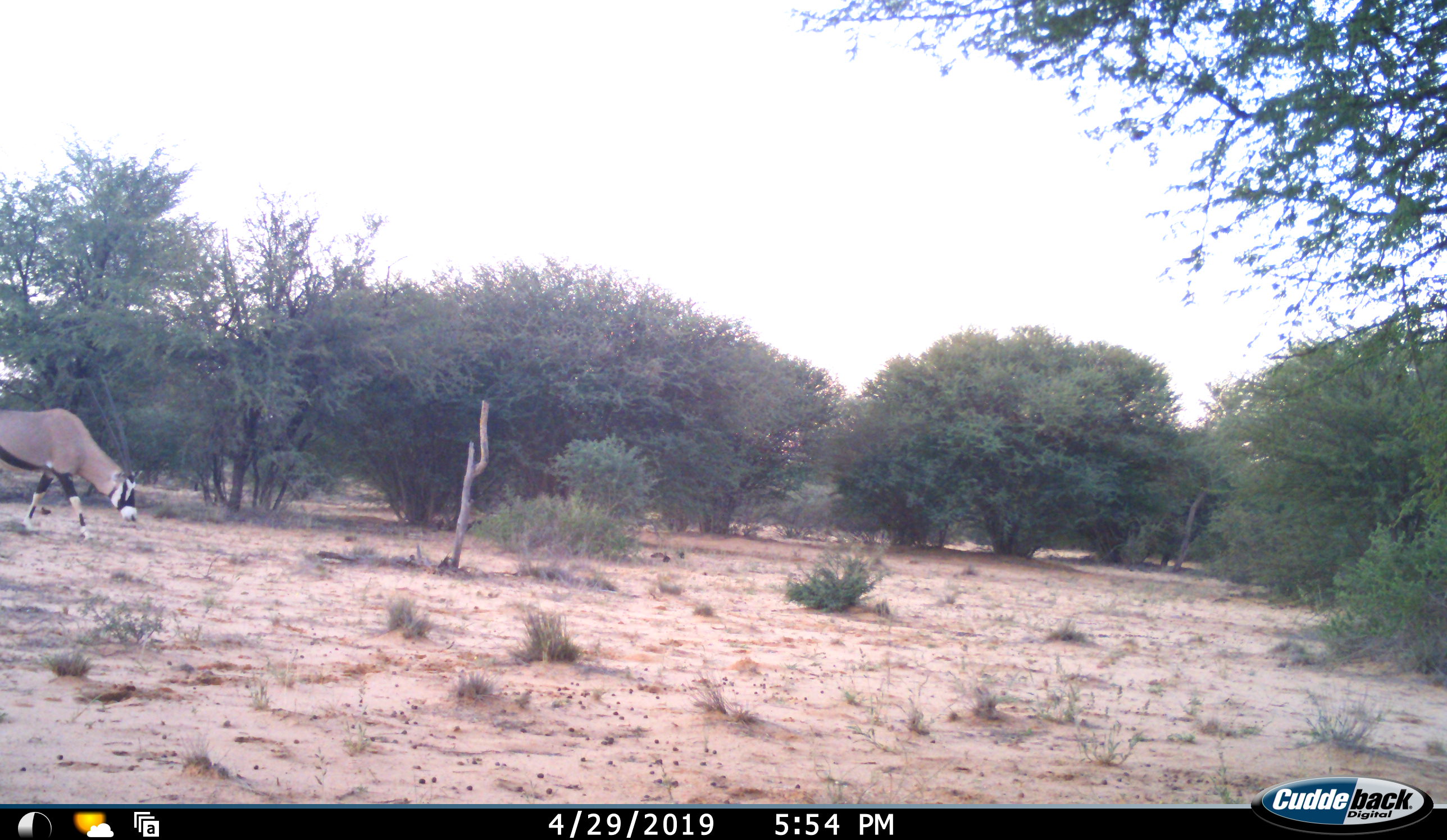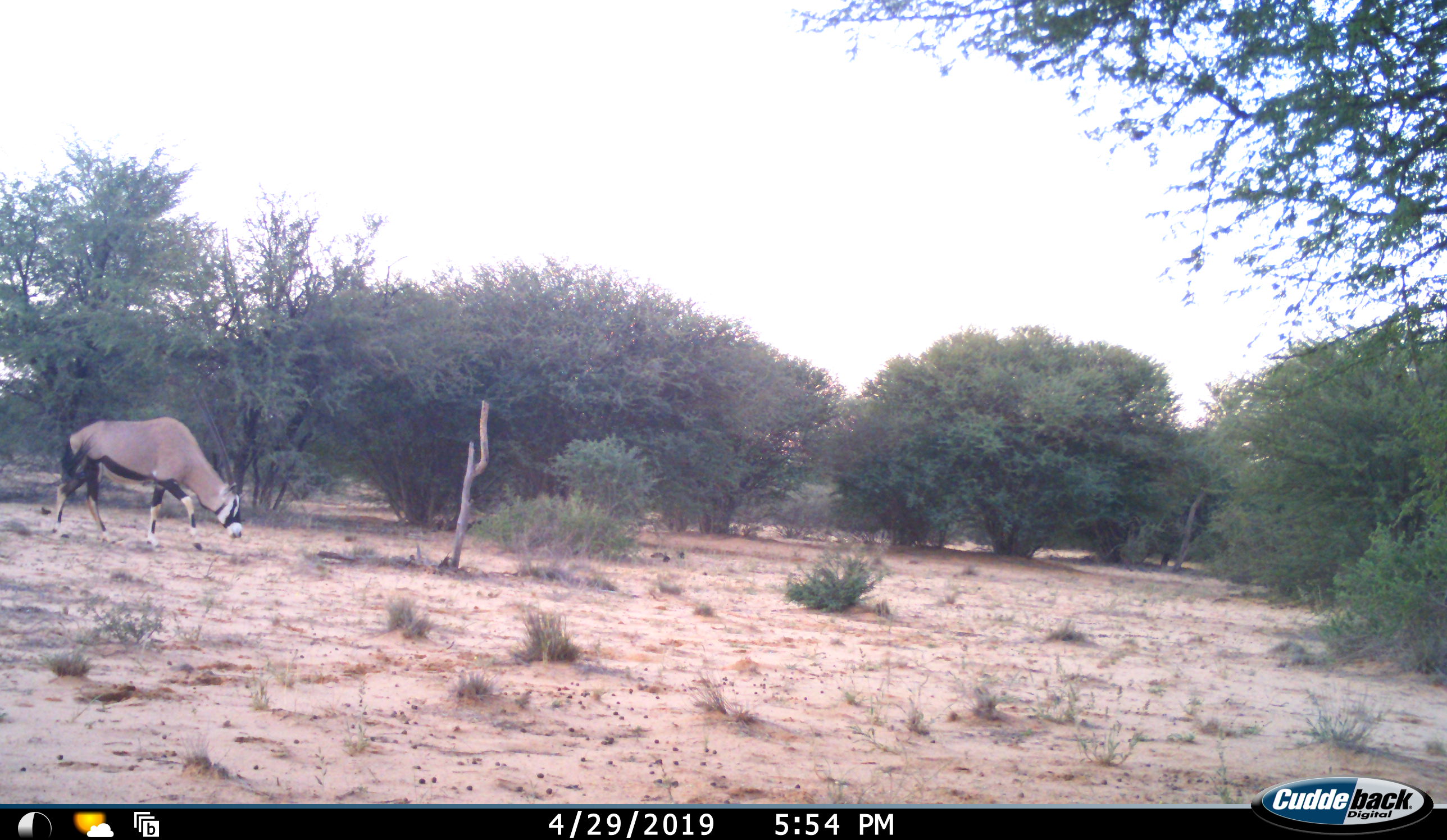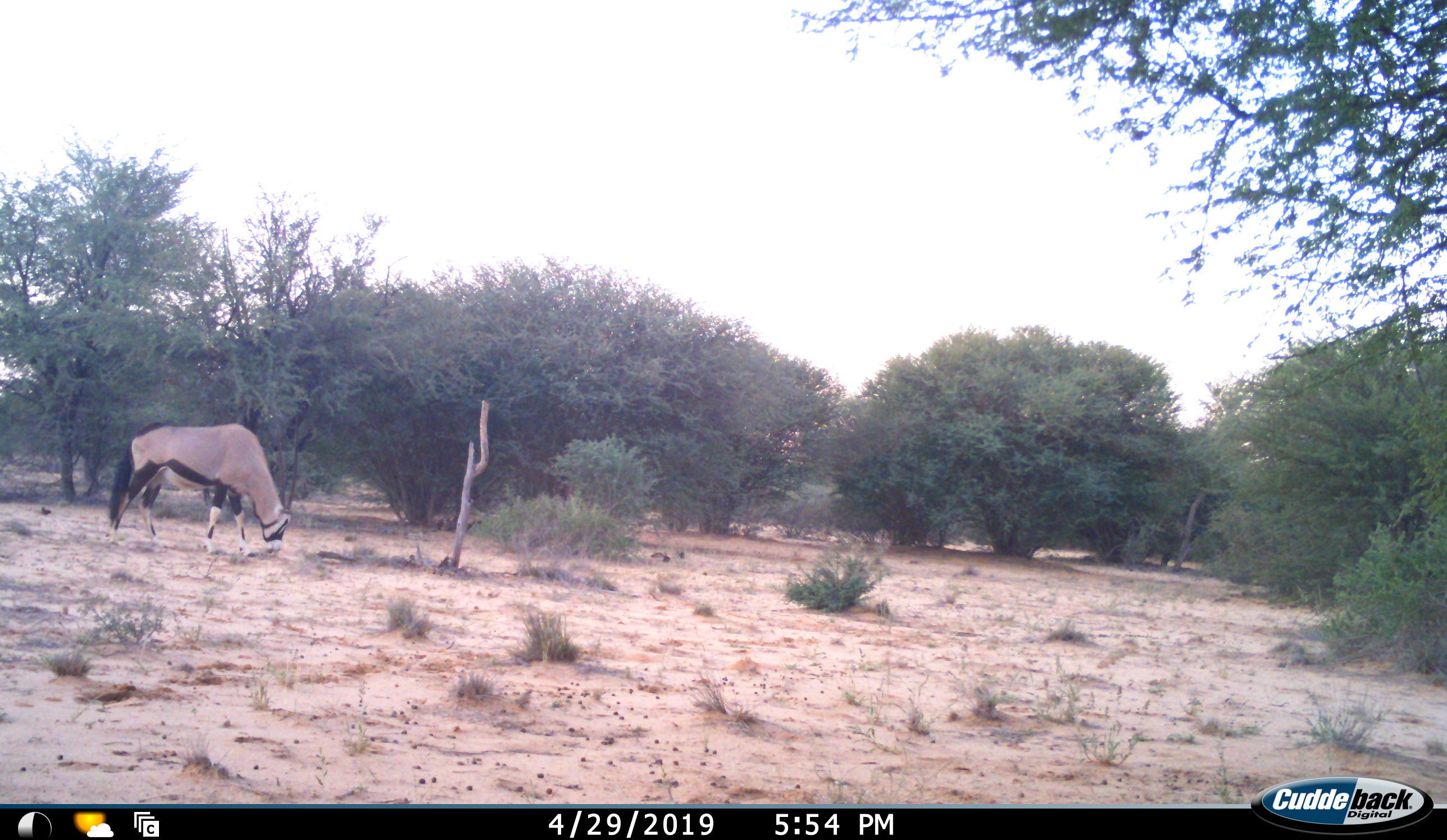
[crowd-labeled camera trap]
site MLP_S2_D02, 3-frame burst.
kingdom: Animalia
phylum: Chordata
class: Mammalia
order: Artiodactyla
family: Bovidae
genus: Oryx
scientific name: Oryx gazella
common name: gemsbok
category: oryx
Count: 1.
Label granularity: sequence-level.